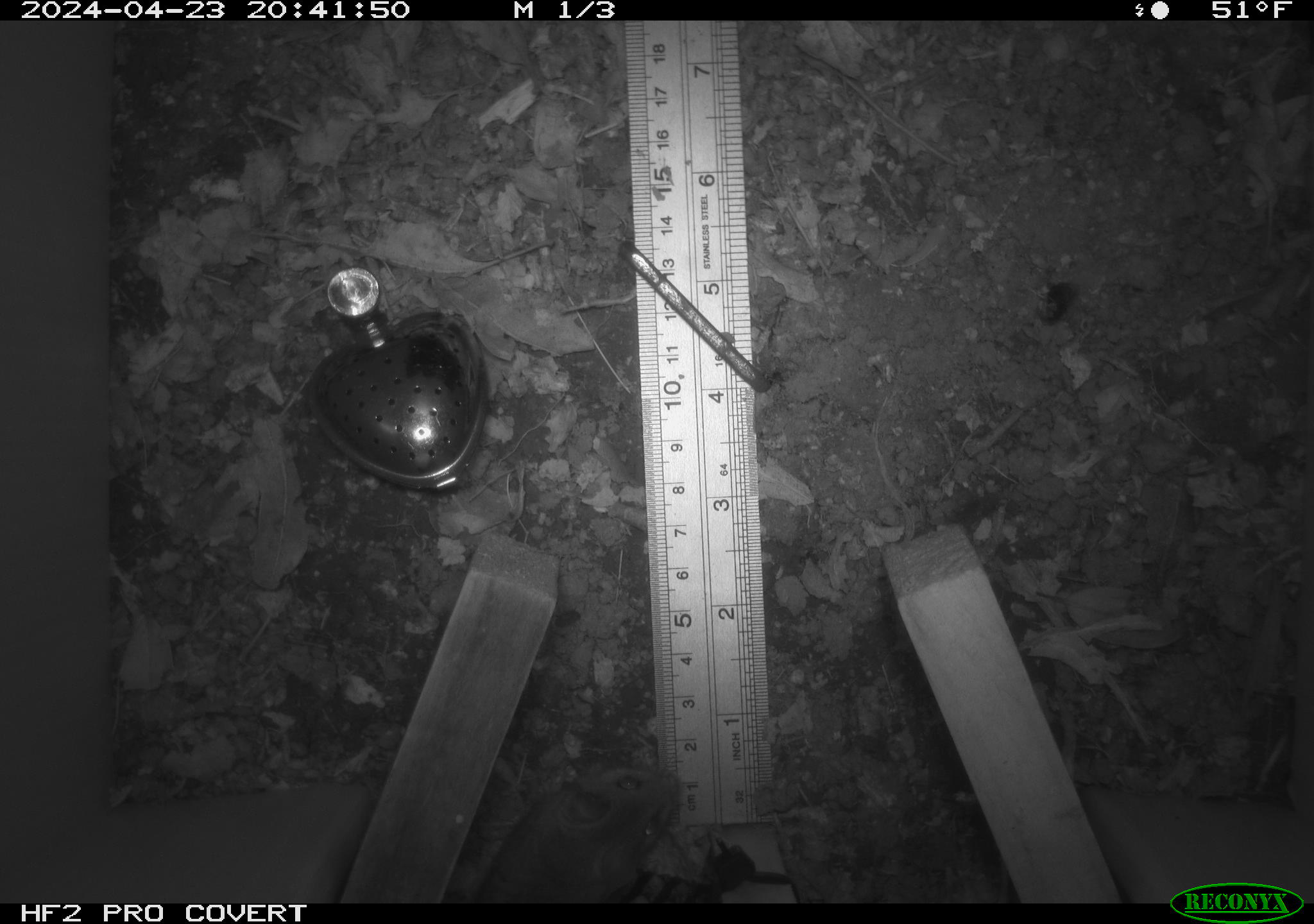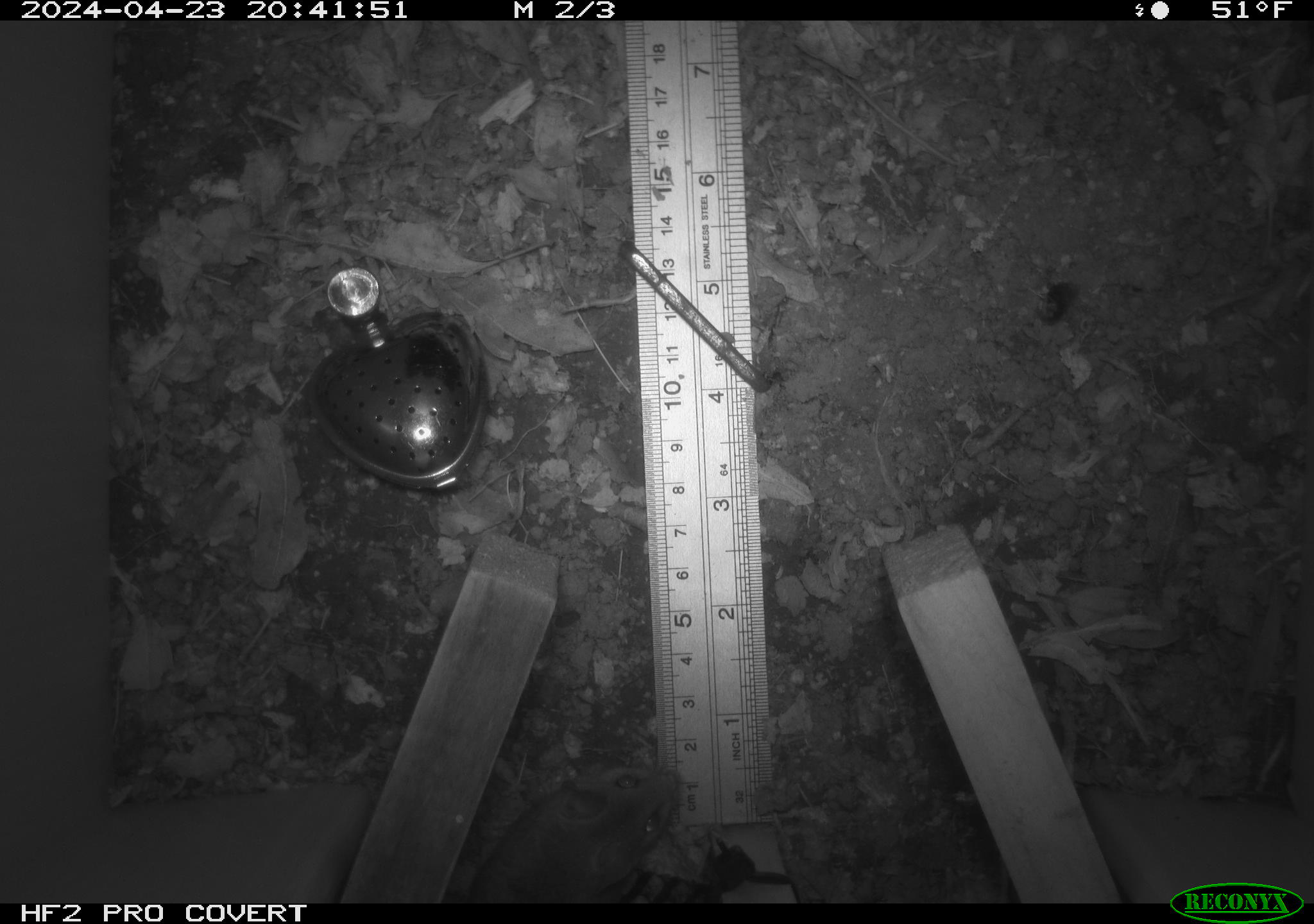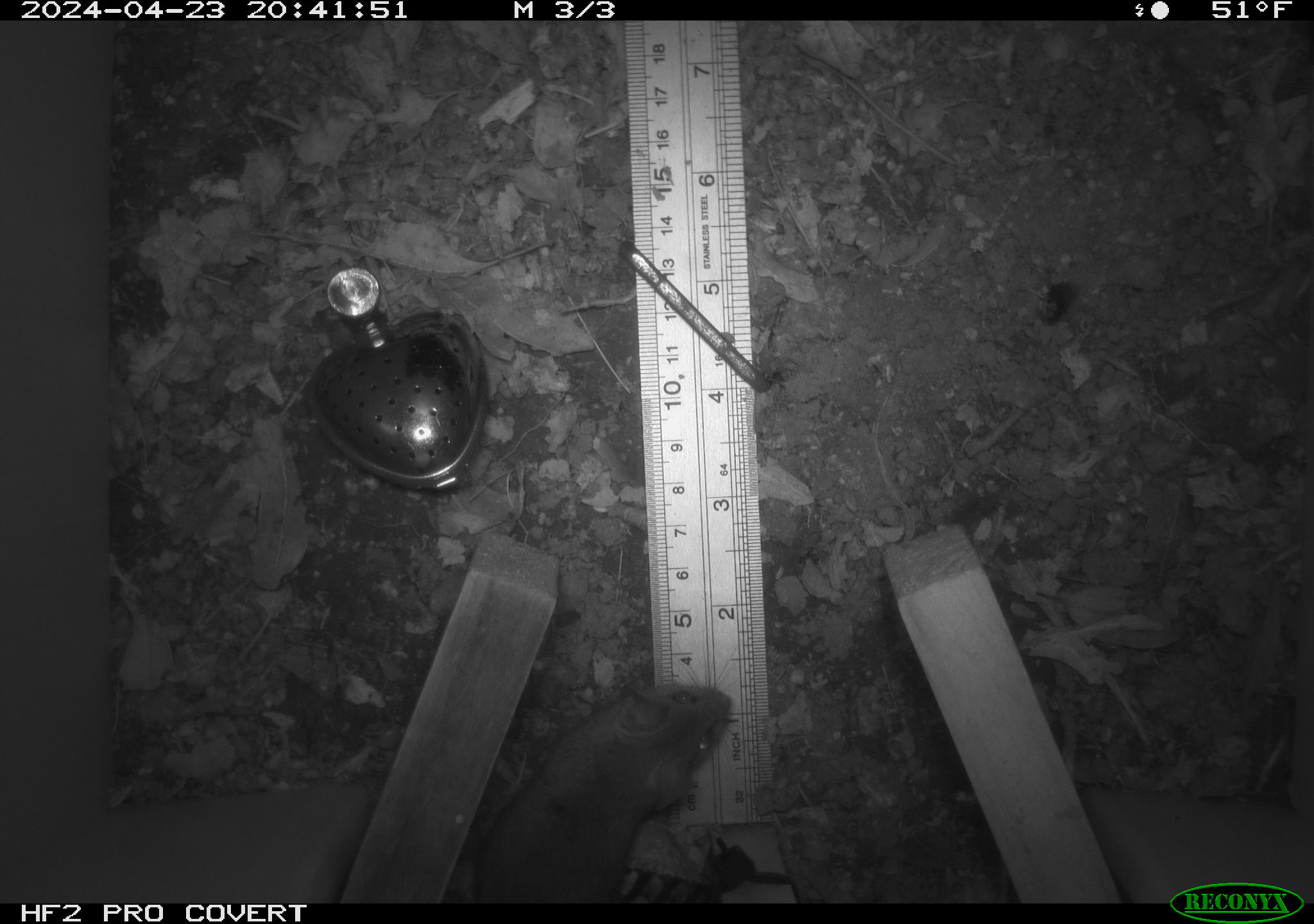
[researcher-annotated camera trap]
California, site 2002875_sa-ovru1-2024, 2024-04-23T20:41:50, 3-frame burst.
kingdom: Animalia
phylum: Chordata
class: Mammalia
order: Rodentia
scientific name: Rodentia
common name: mouse species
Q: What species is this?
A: Mouse species (Rodentia).